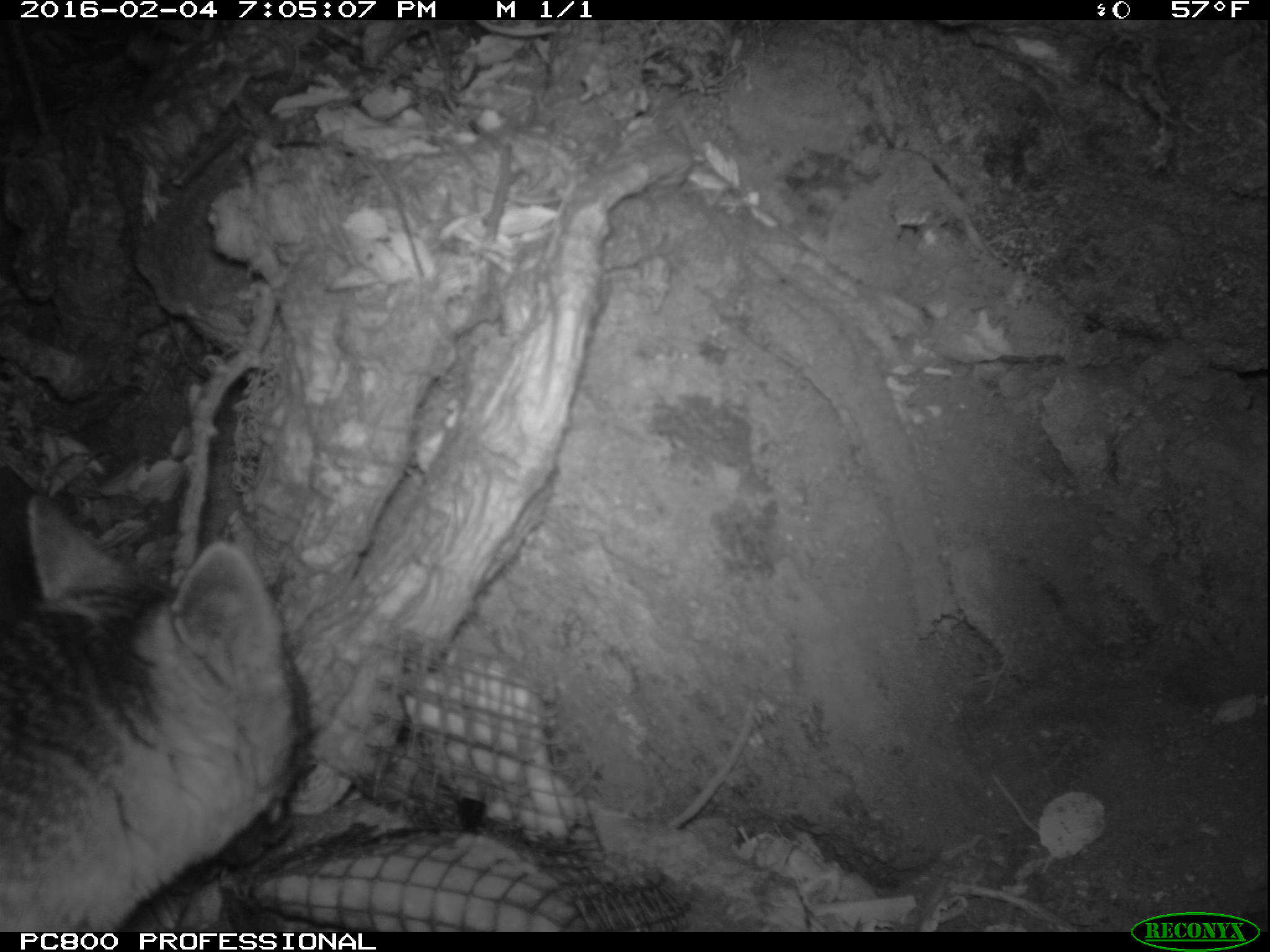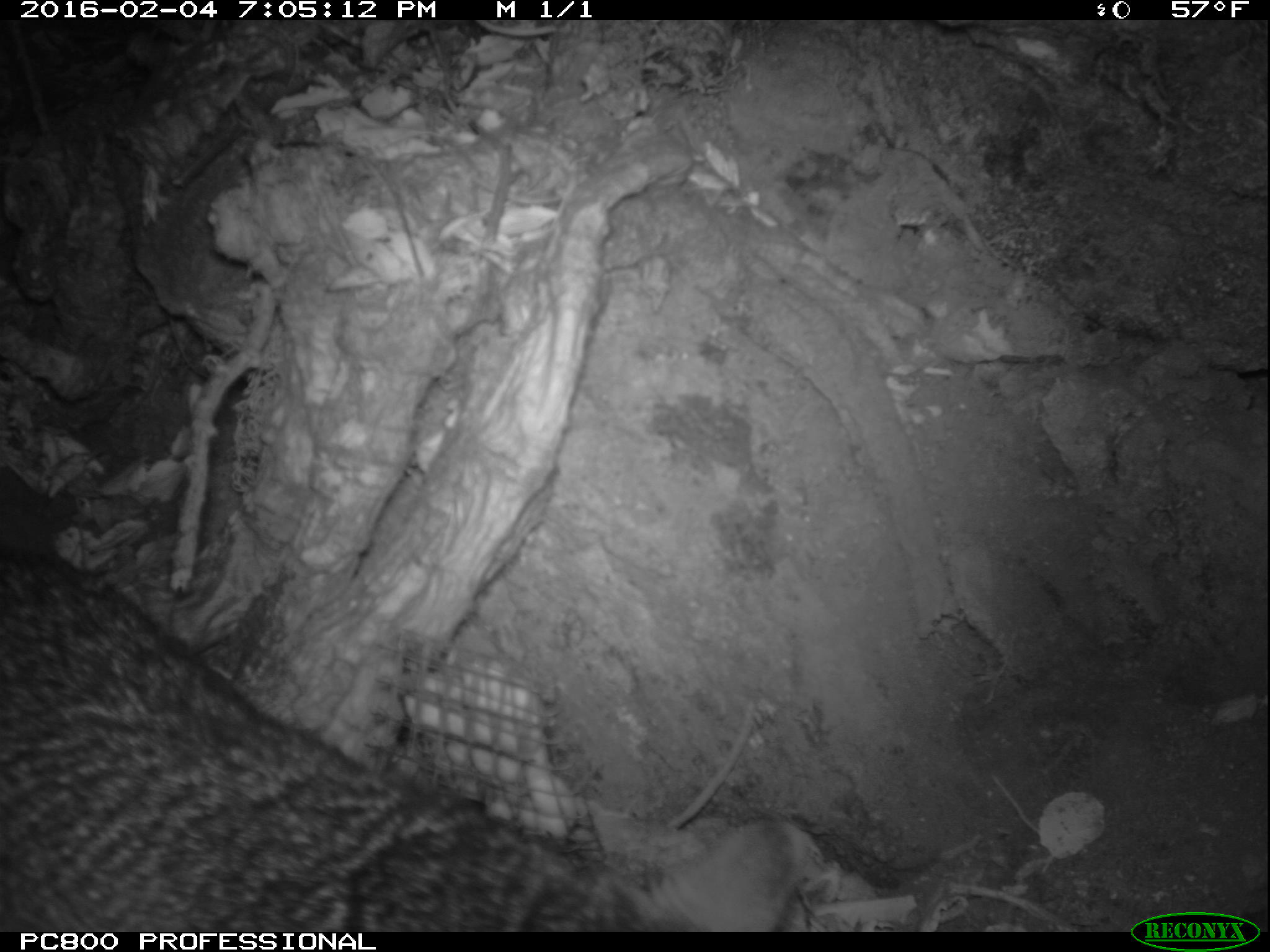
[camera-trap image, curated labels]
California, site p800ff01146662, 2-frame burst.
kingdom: Animalia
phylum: Chordata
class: Mammalia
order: Carnivora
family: Canidae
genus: Urocyon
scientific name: Urocyon littoralis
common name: island fox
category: fox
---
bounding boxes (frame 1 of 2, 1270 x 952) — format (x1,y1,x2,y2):
fox: (0,488,309,932)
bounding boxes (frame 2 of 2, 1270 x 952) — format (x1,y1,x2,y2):
fox: (0,550,806,932)